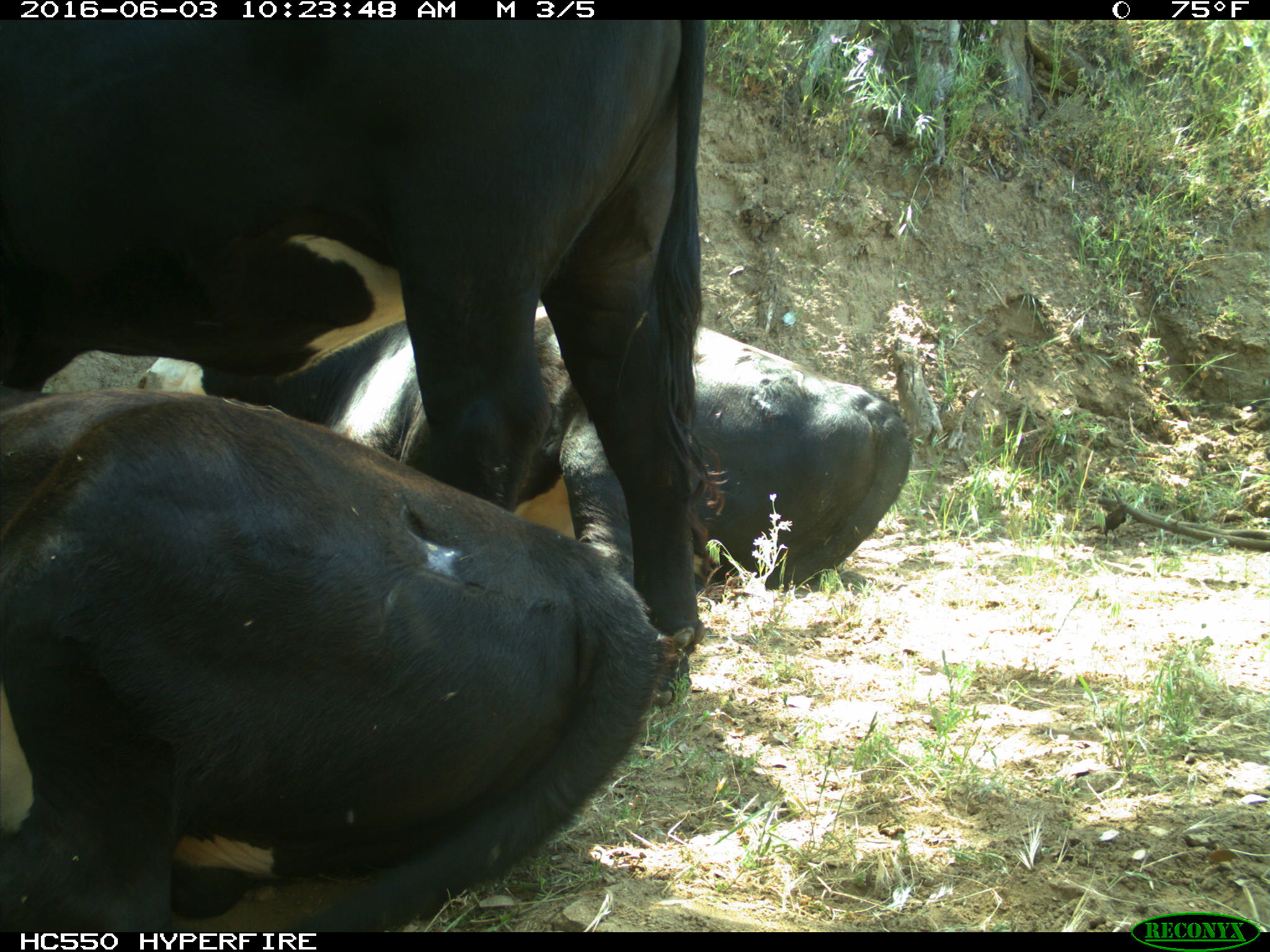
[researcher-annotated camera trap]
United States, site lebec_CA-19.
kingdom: Animalia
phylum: Chordata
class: Mammalia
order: Artiodactyla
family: Bovidae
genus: Bos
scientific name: Bos taurus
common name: domestic cow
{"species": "Bos taurus (domestic cow)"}